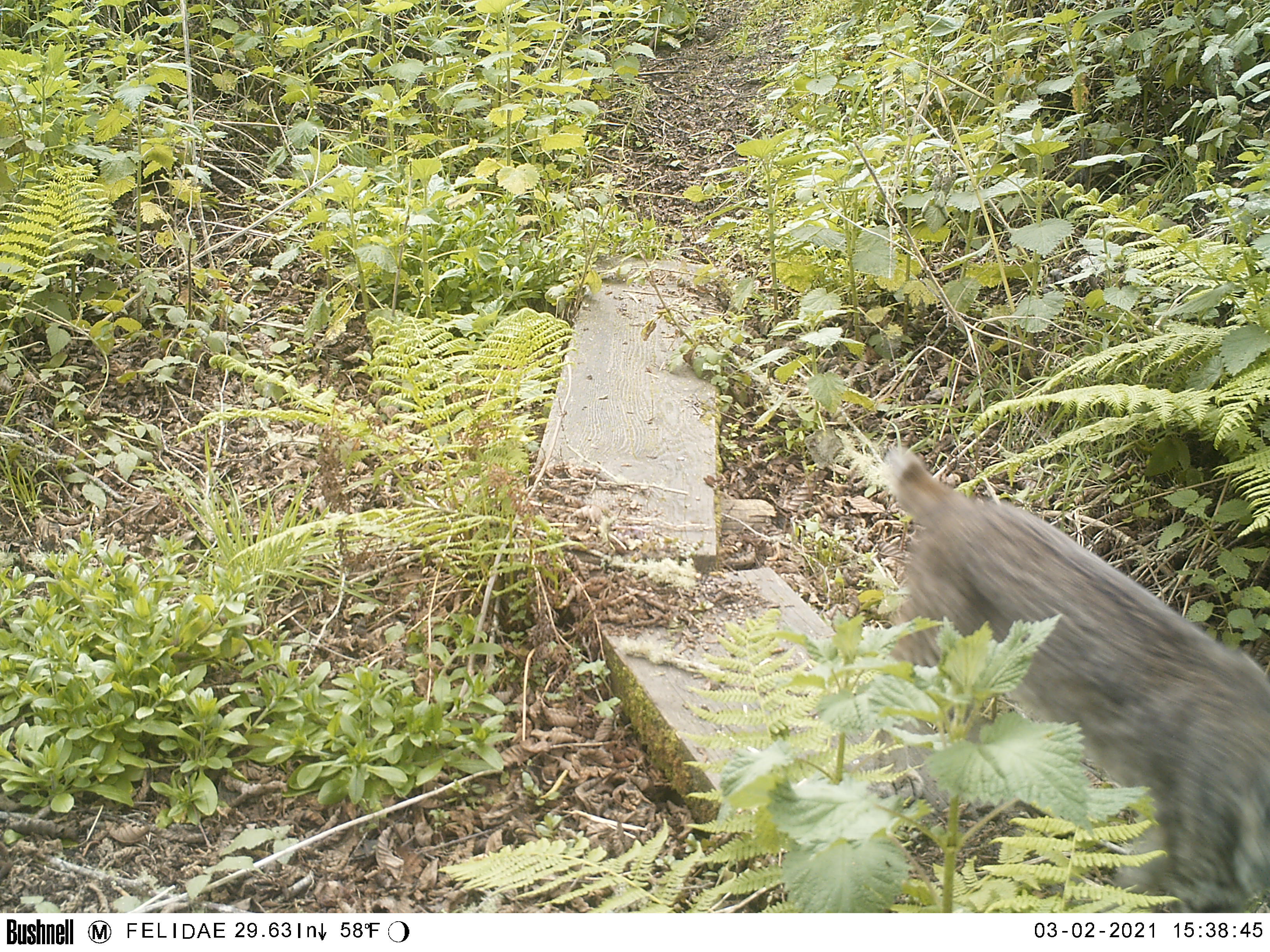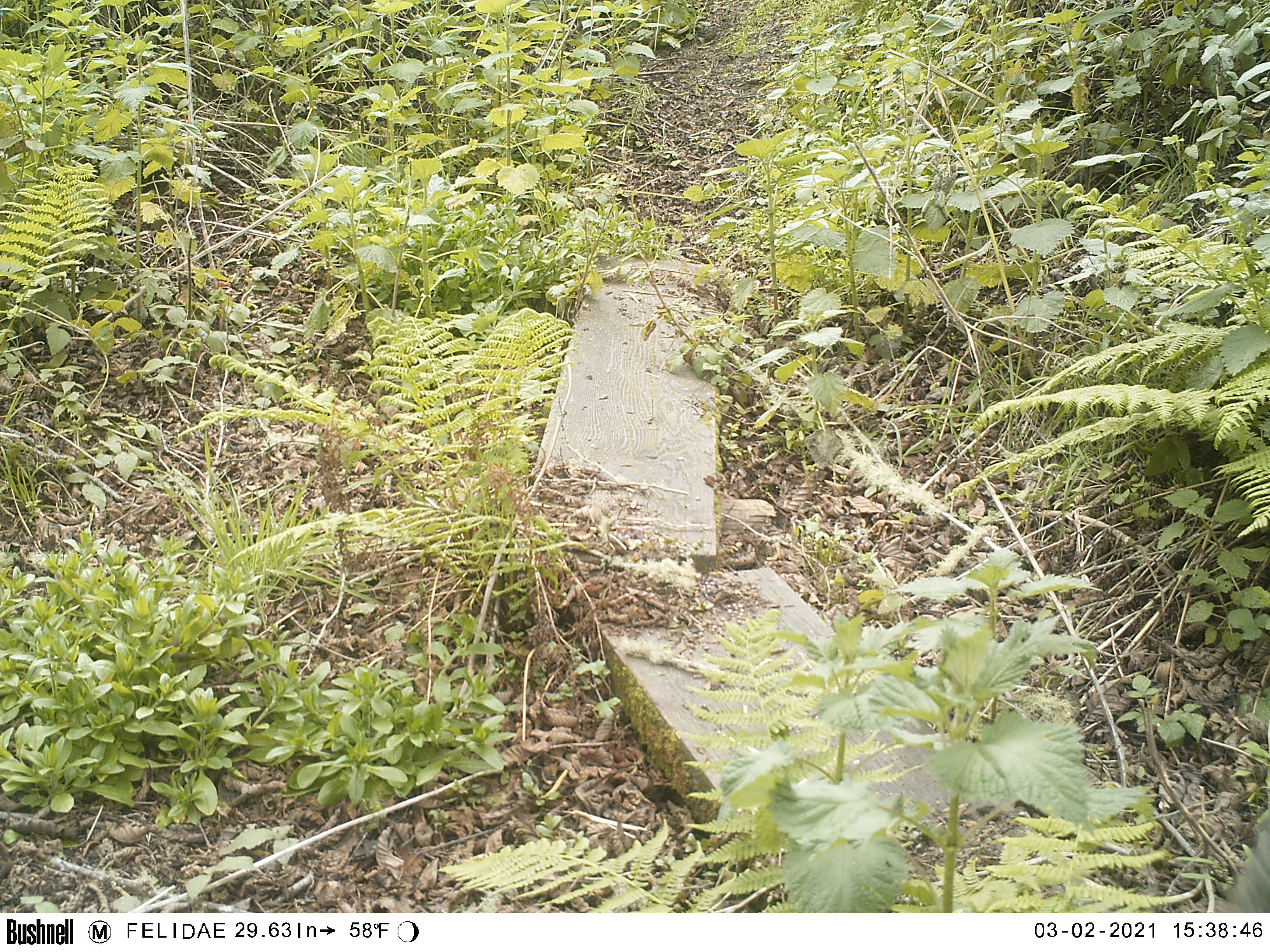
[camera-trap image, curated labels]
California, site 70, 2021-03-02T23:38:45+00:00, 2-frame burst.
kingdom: Animalia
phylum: Chordata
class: Mammalia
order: Carnivora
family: Felidae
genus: Lynx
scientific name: Lynx rufus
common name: bobcat